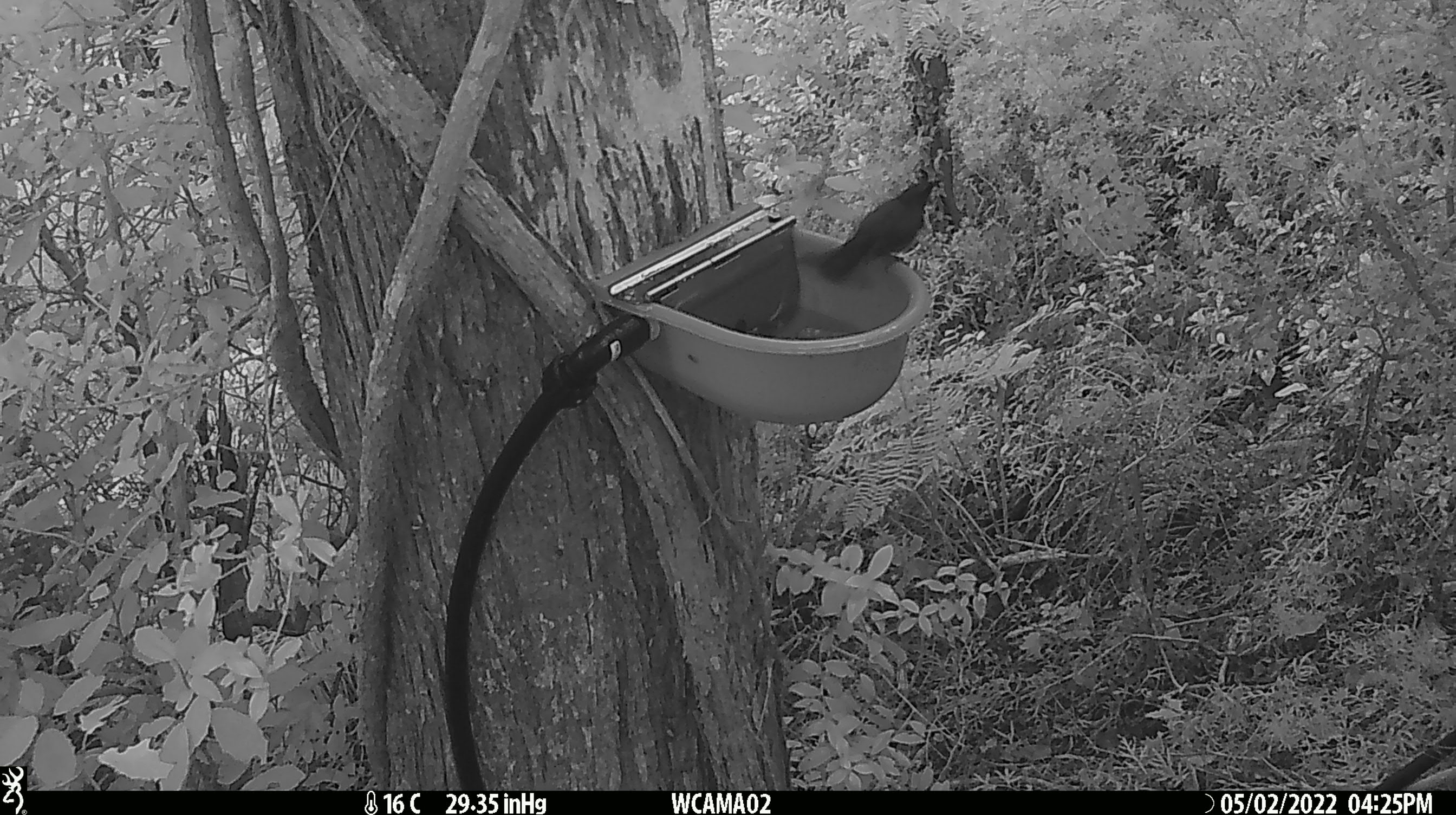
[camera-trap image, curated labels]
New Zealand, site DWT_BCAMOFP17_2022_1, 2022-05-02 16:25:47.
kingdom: Animalia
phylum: Chordata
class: Aves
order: Passeriformes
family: Meliphagidae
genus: Anthornis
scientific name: Anthornis melanura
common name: new zealand bellbird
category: bellbird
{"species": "bellbird (new zealand bellbird) (Anthornis melanura)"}